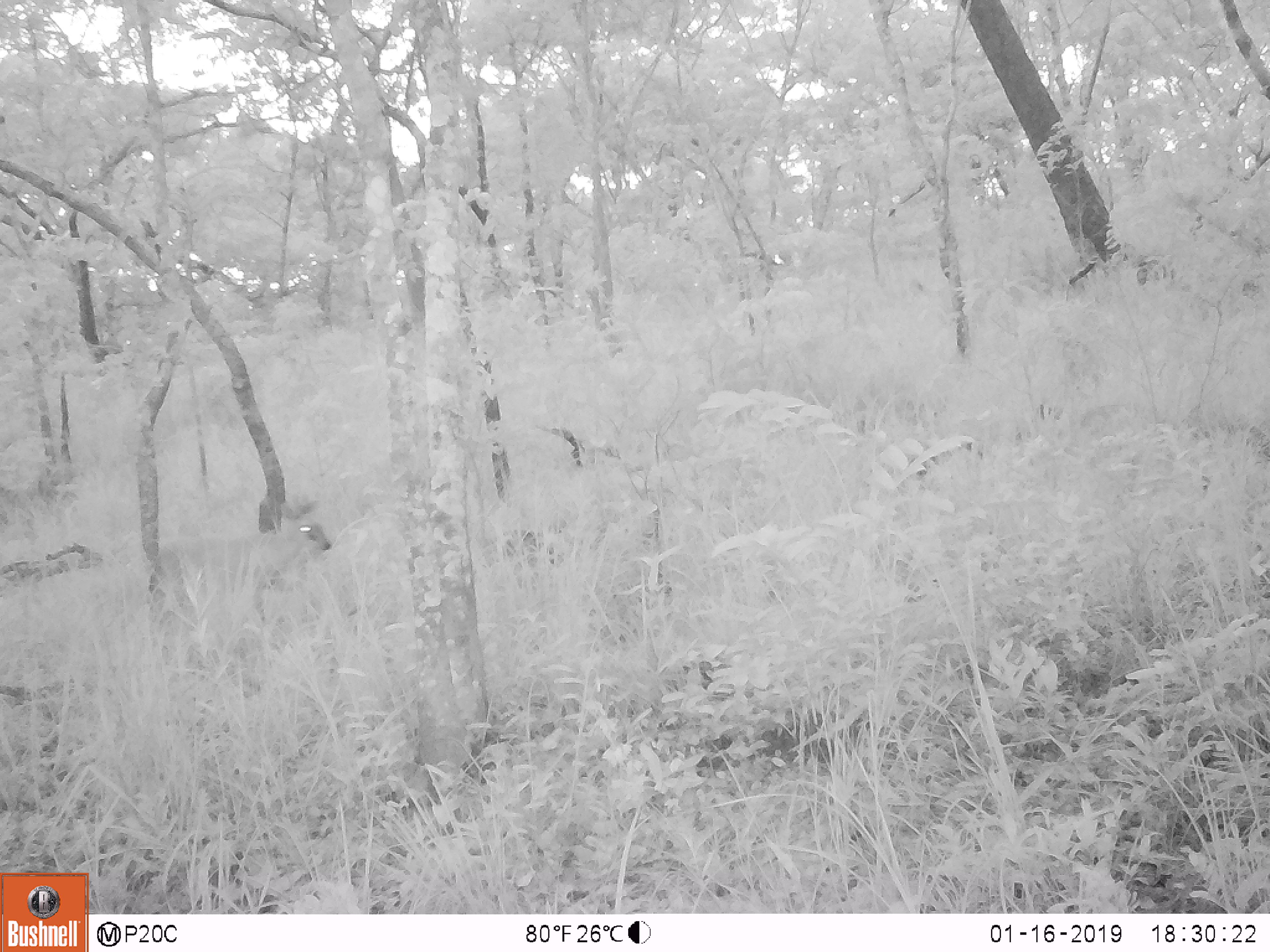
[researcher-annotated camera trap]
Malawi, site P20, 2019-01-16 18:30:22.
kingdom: Animalia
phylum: Chordata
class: Mammalia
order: Artiodactyla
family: Bovidae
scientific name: Antilopinae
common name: small antelope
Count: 1.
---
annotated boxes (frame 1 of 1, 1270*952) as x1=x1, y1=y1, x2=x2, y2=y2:
small antelope: x1=143, y1=492, x2=341, y2=644